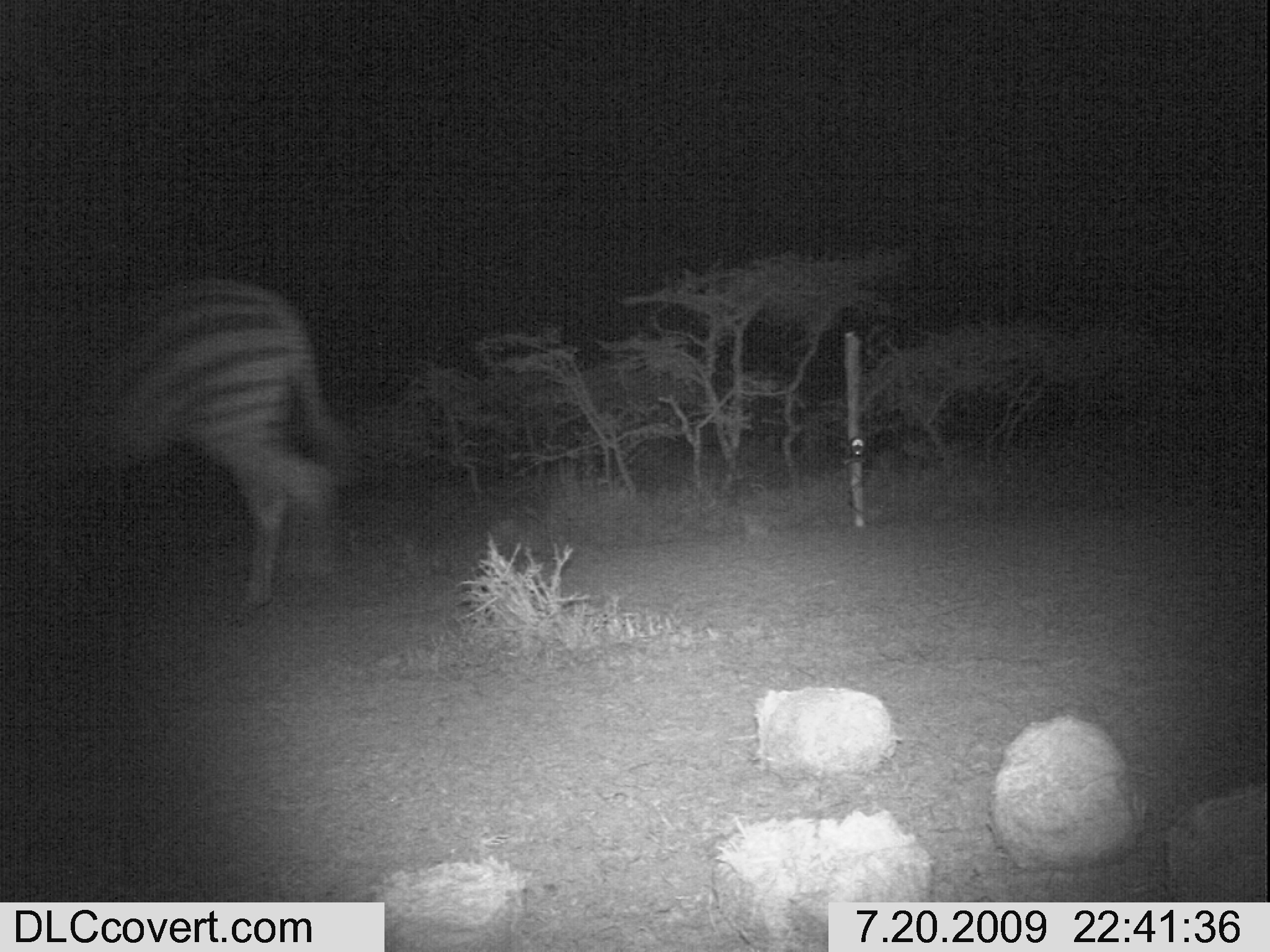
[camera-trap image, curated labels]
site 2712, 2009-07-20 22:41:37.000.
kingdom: Animalia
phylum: Chordata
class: Mammalia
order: Perissodactyla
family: Equidae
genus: Equus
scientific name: Equus quagga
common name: plains zebra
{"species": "Equus quagga (plains zebra)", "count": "1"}